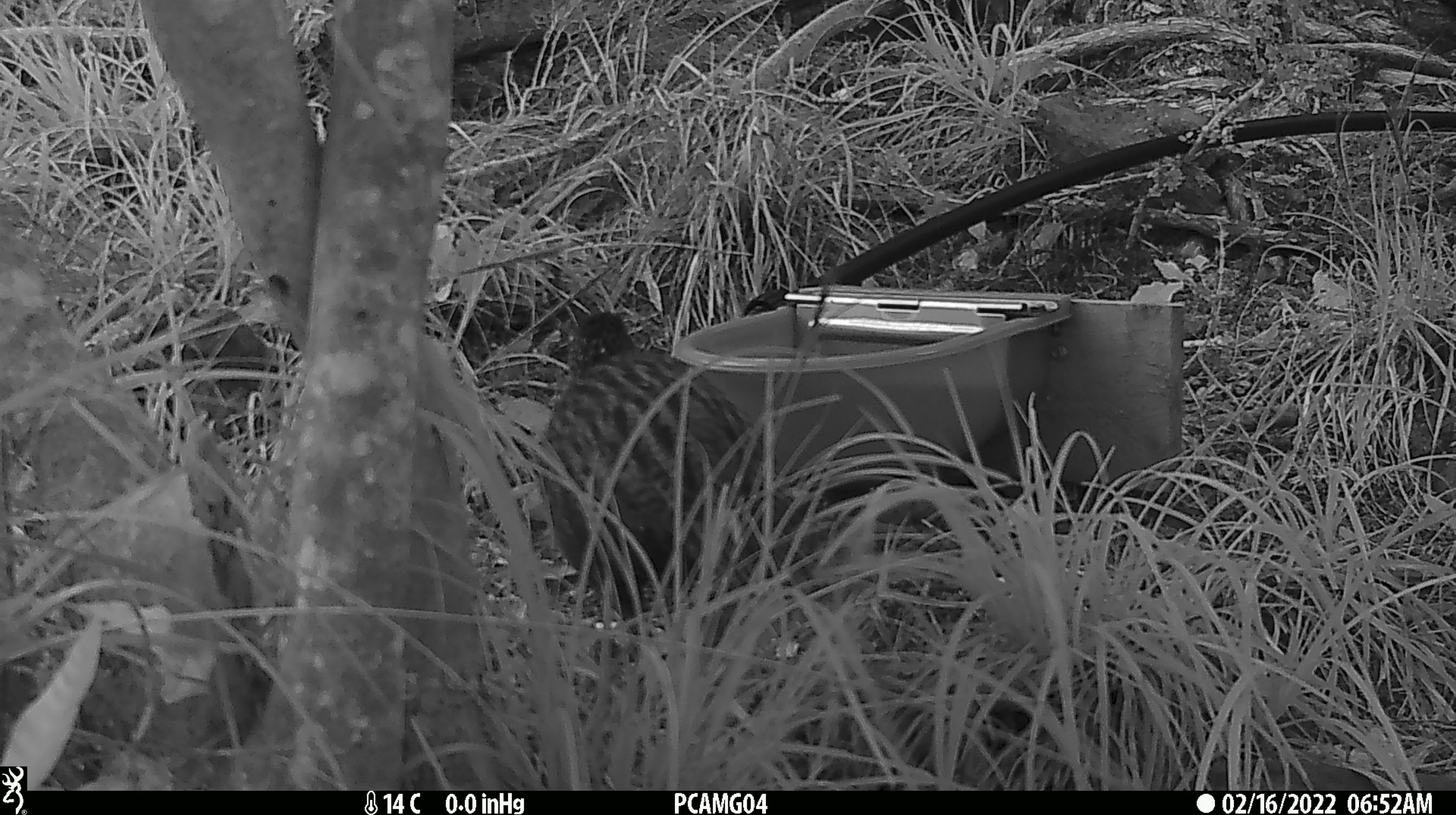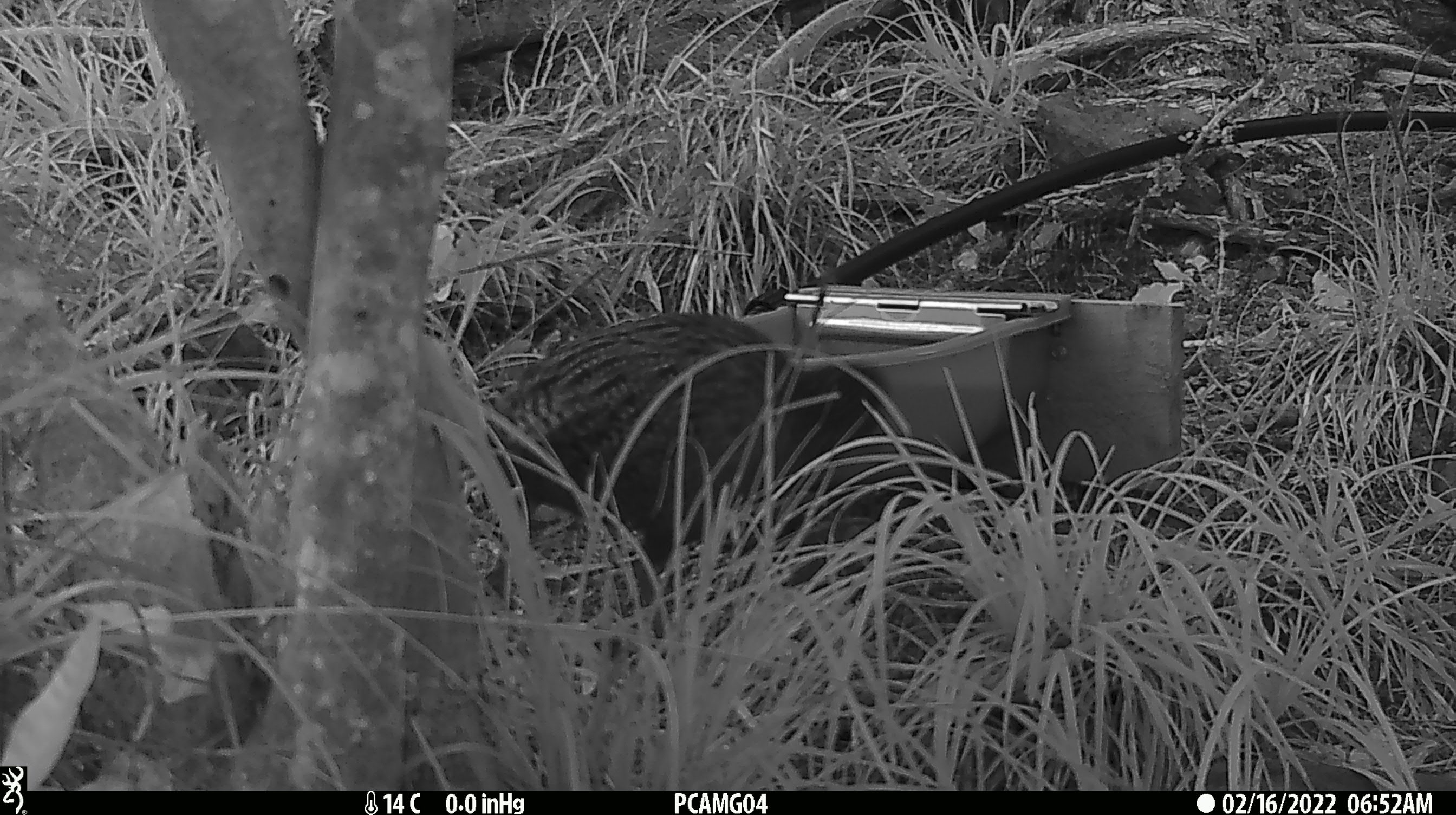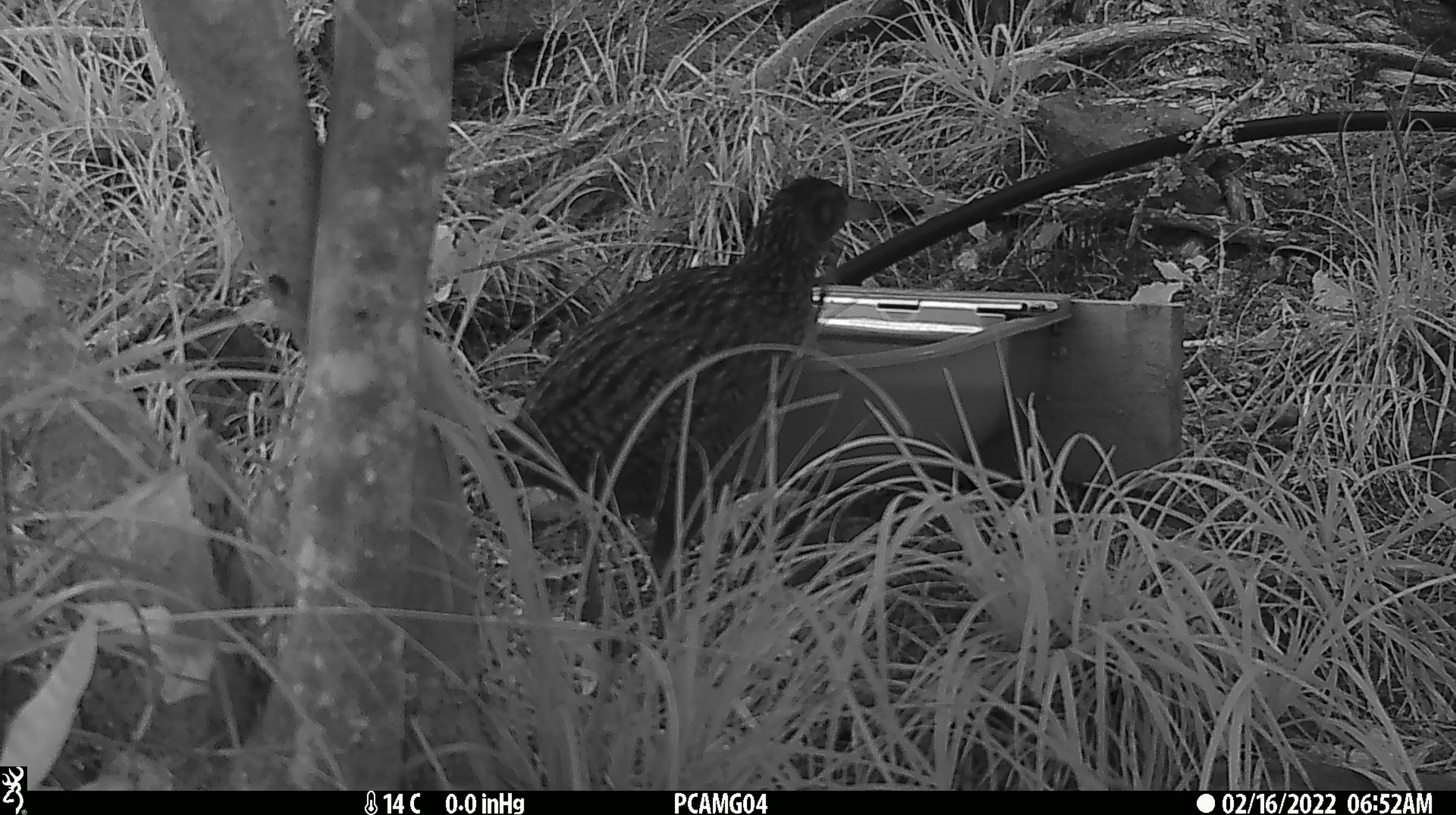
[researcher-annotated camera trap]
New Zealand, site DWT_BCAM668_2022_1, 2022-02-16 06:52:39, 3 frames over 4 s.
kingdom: Animalia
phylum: Chordata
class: Aves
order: Gruiformes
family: Rallidae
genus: Gallirallus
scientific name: Gallirallus australis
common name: weka